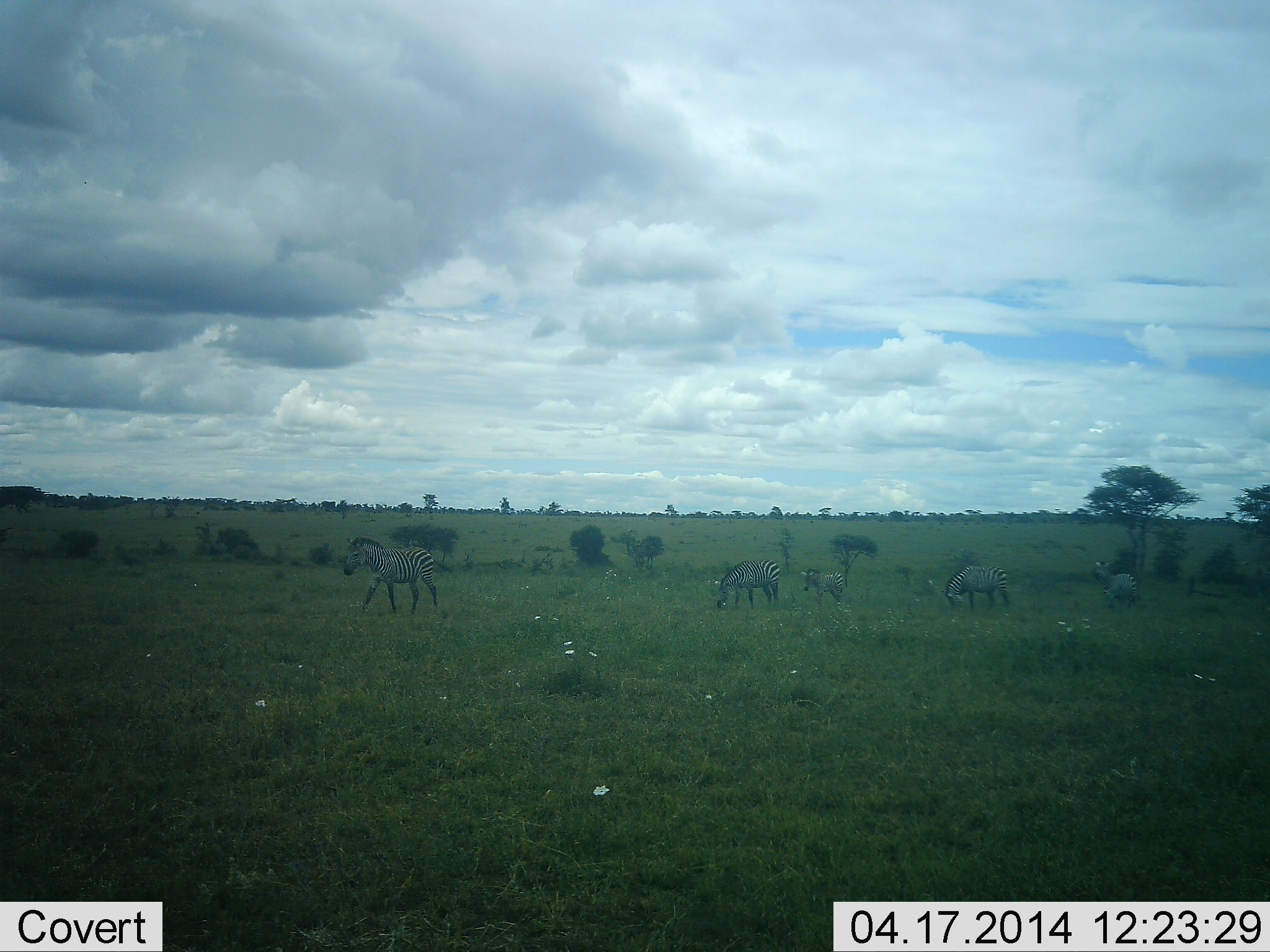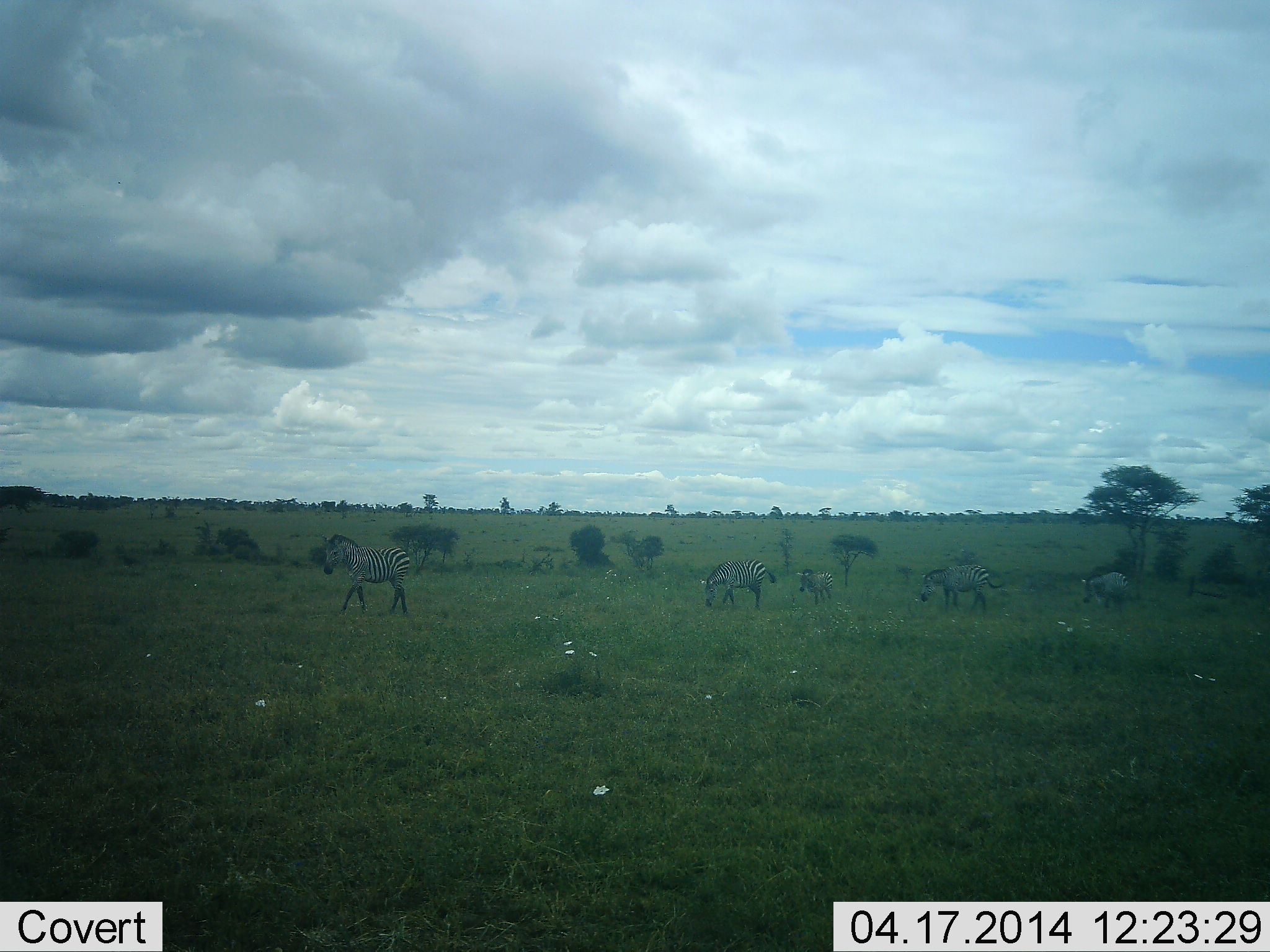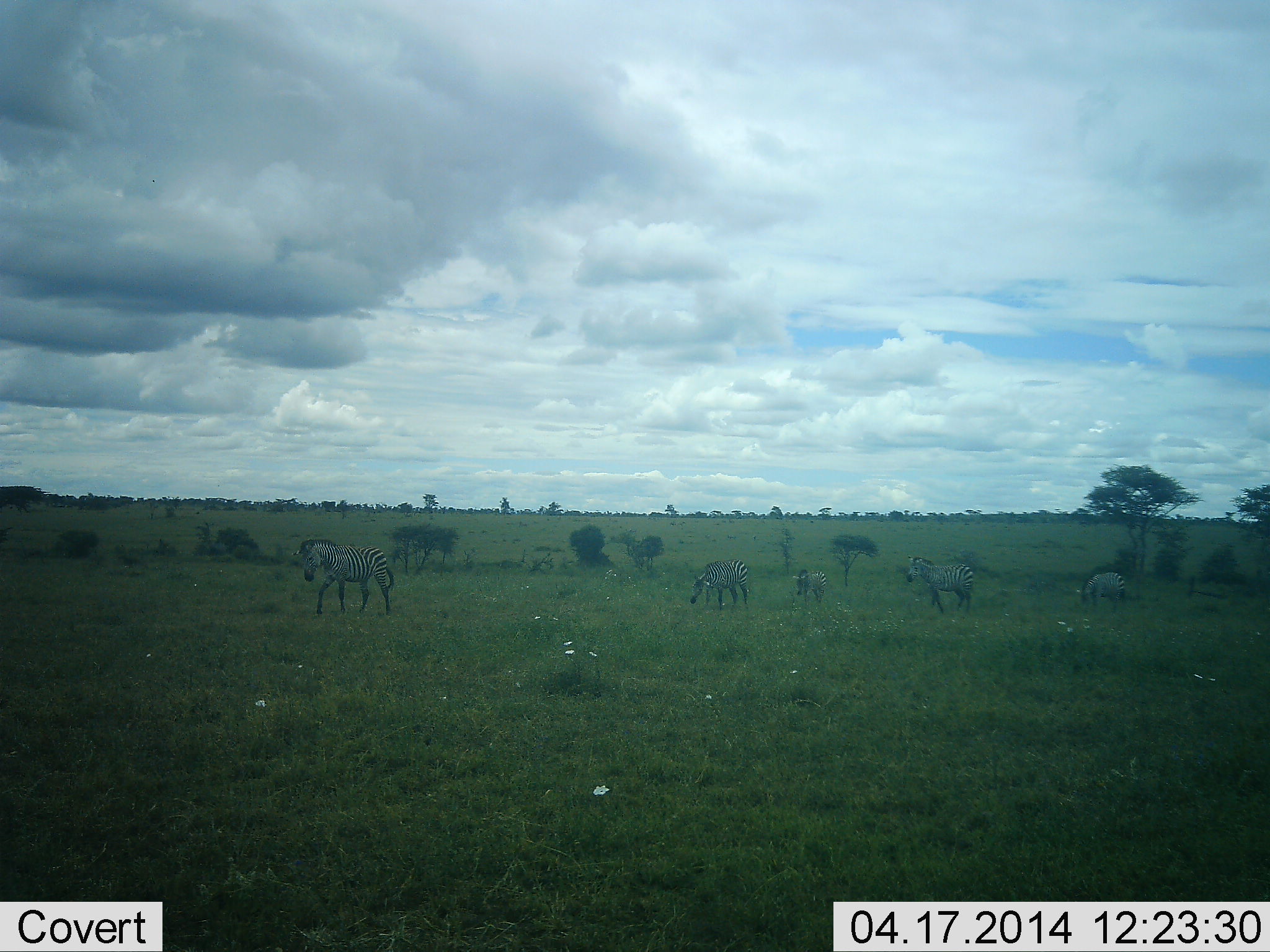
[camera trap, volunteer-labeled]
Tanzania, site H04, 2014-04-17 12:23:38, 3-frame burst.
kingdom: Animalia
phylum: Chordata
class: Mammalia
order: Perissodactyla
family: Equidae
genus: Equus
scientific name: Equus quagga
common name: plains zebra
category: zebra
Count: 5.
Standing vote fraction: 10%.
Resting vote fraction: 10%.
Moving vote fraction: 100%.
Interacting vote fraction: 0%.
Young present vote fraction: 20%.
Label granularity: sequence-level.